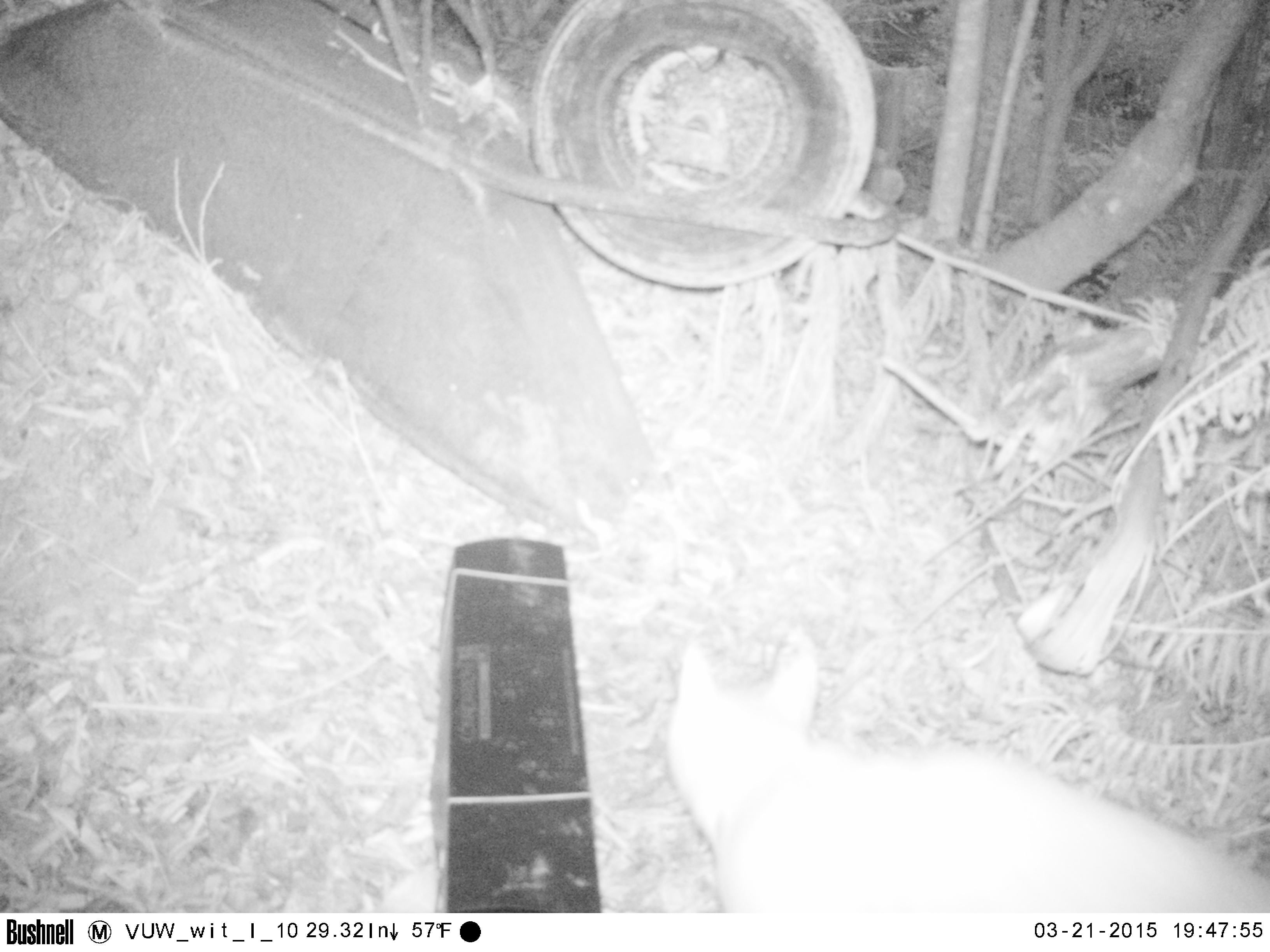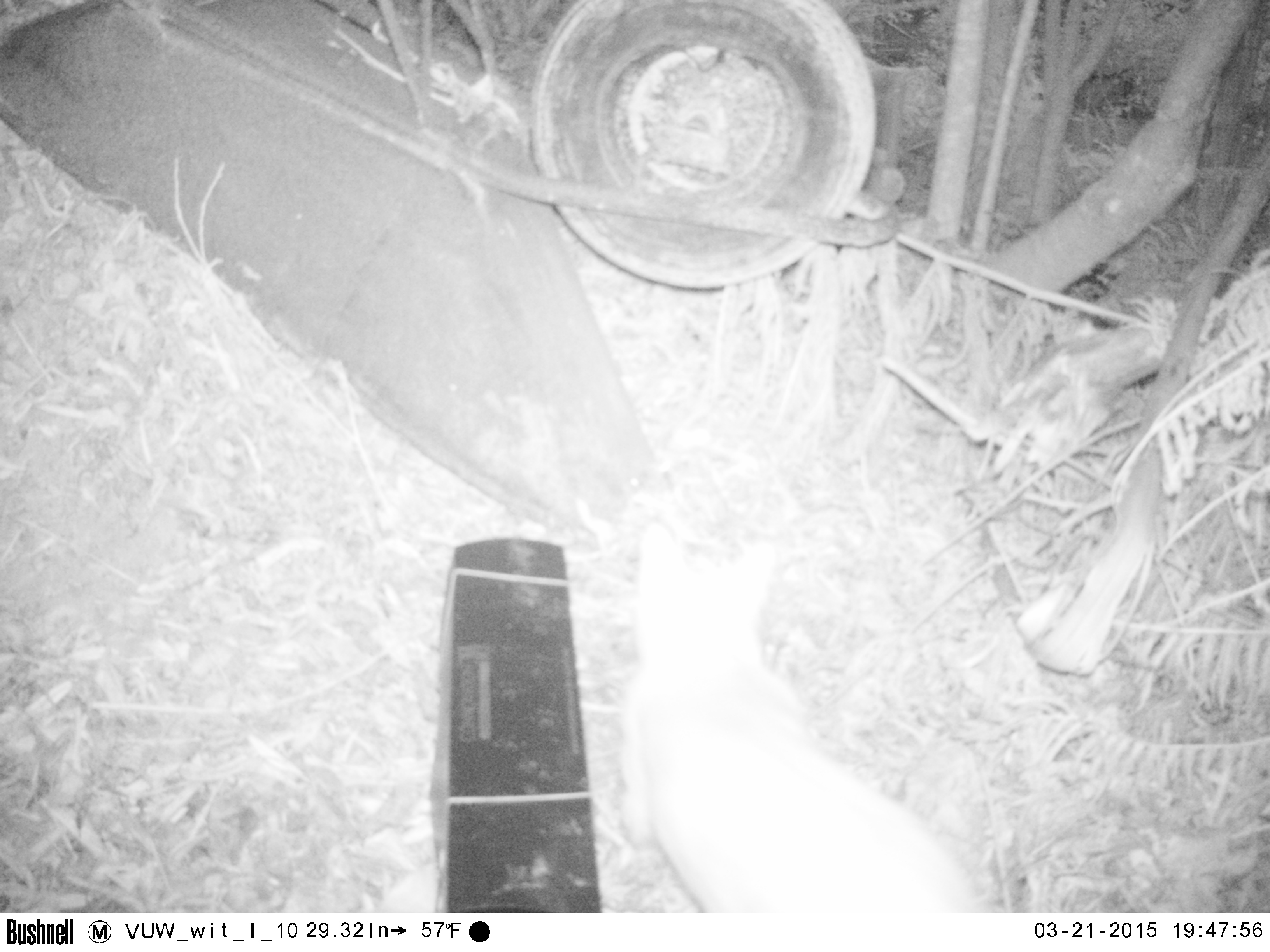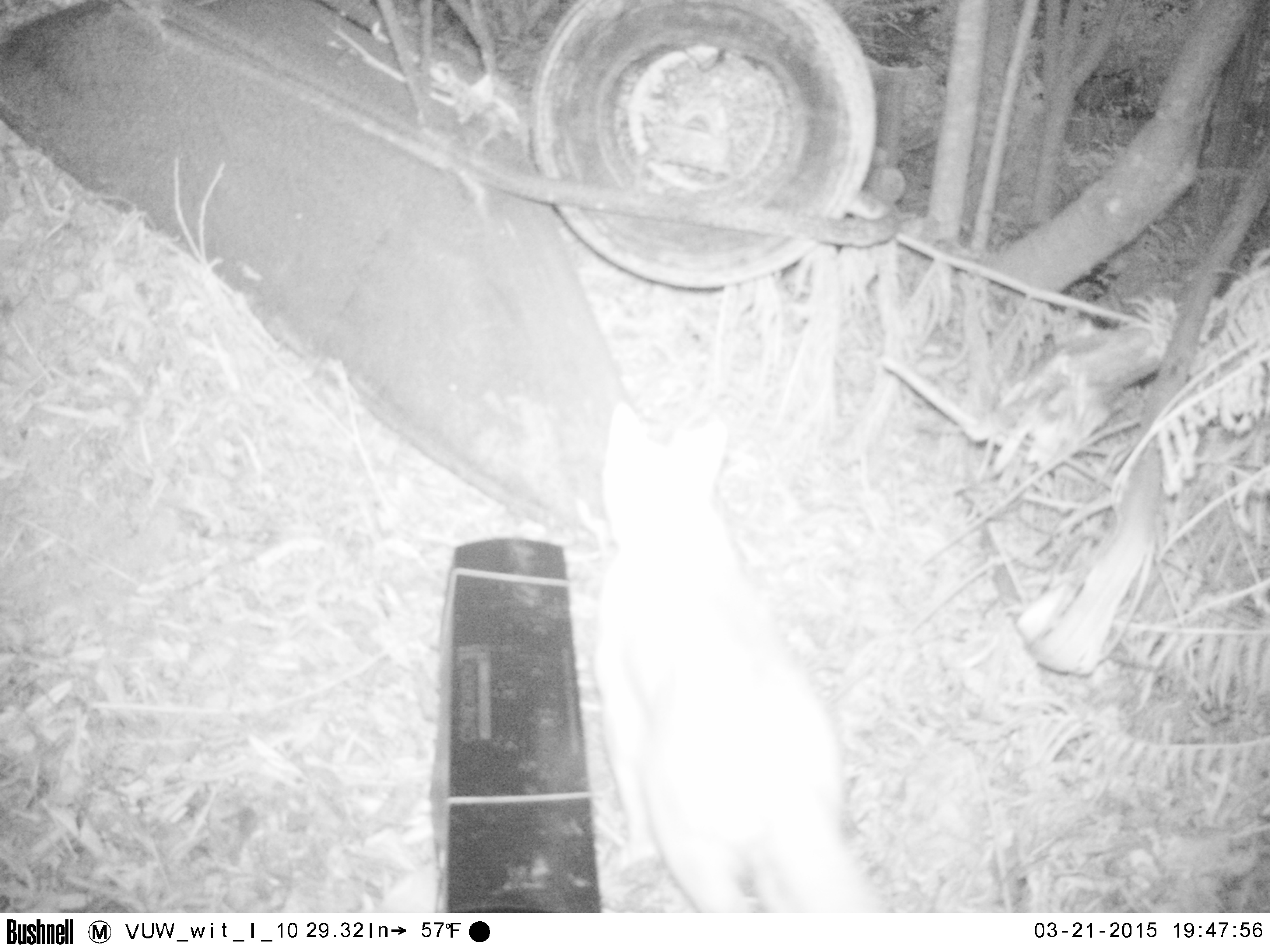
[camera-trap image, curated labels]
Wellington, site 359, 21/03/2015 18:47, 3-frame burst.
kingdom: Animalia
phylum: Chordata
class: Mammalia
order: Carnivora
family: Felidae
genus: Felis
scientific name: Felis catus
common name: cat